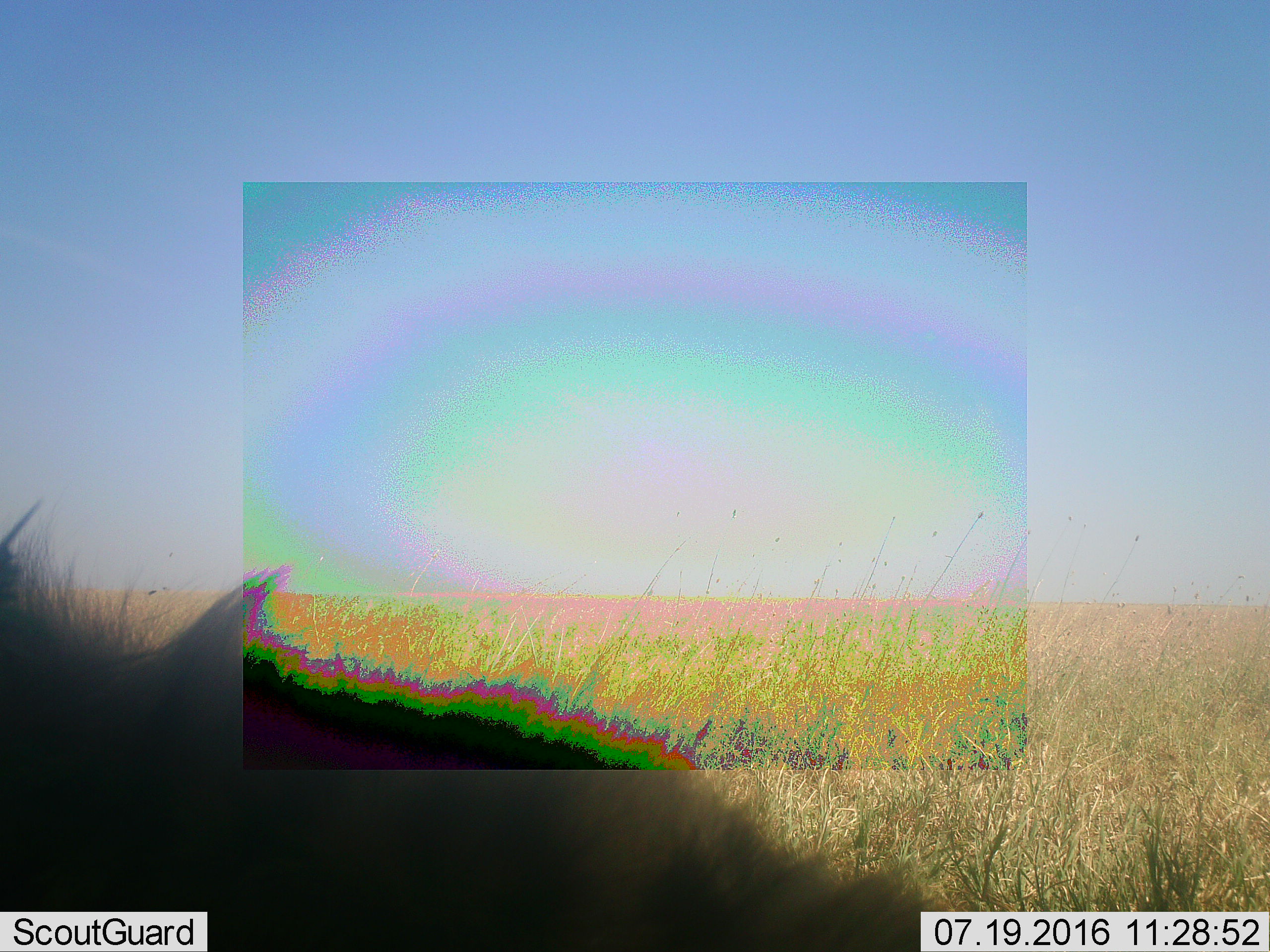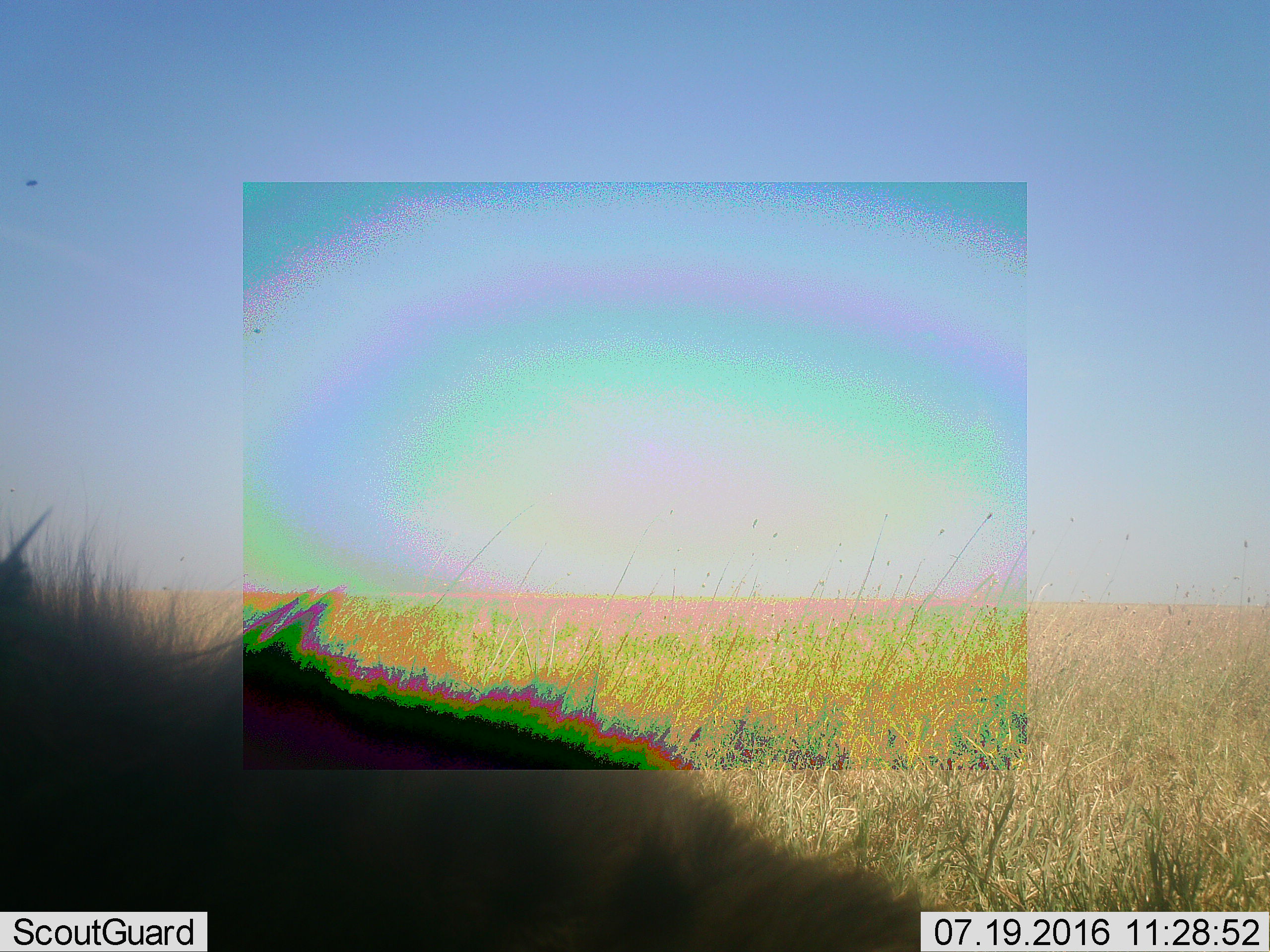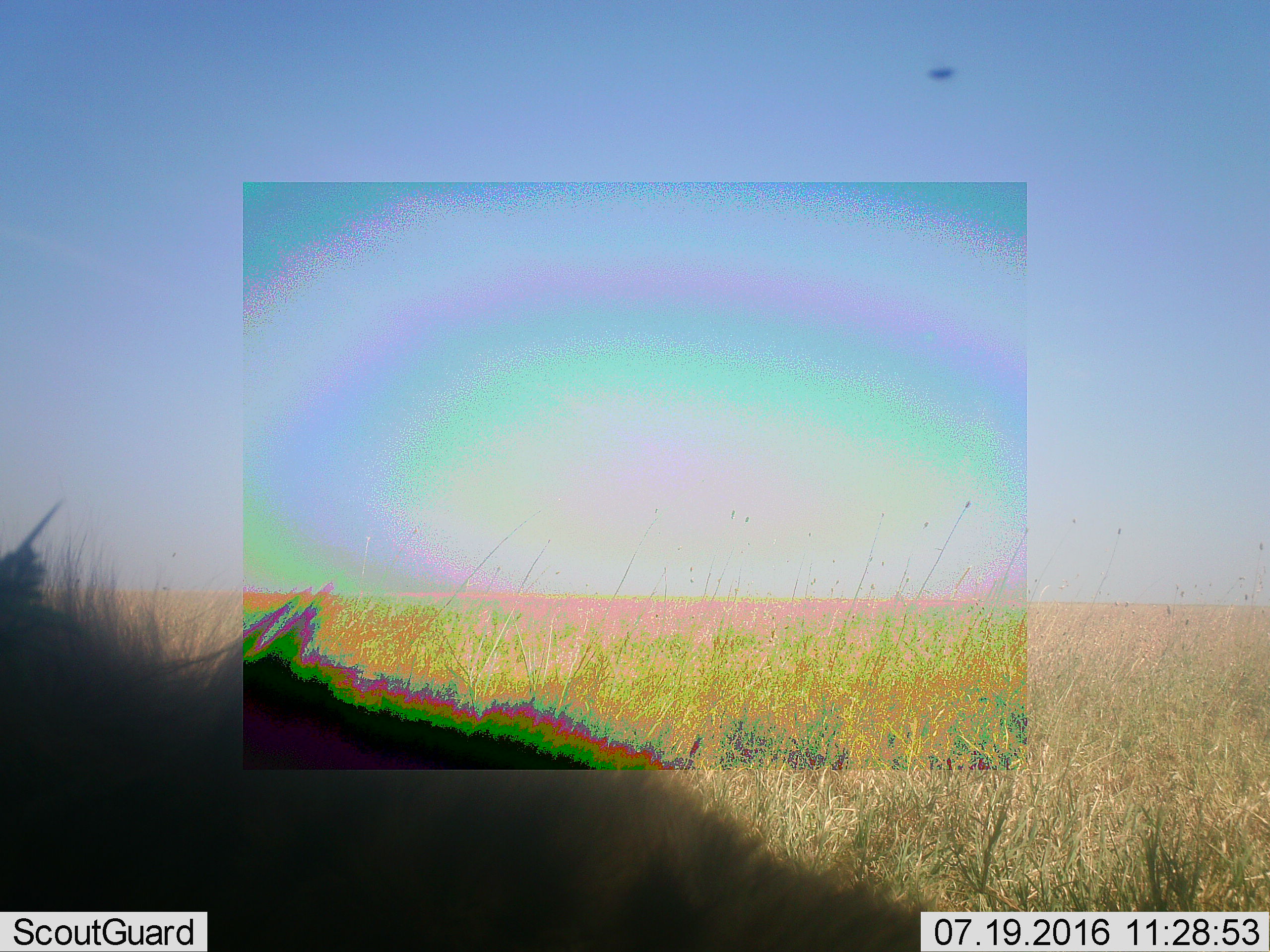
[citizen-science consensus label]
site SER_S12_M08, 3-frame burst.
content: unidentified animal